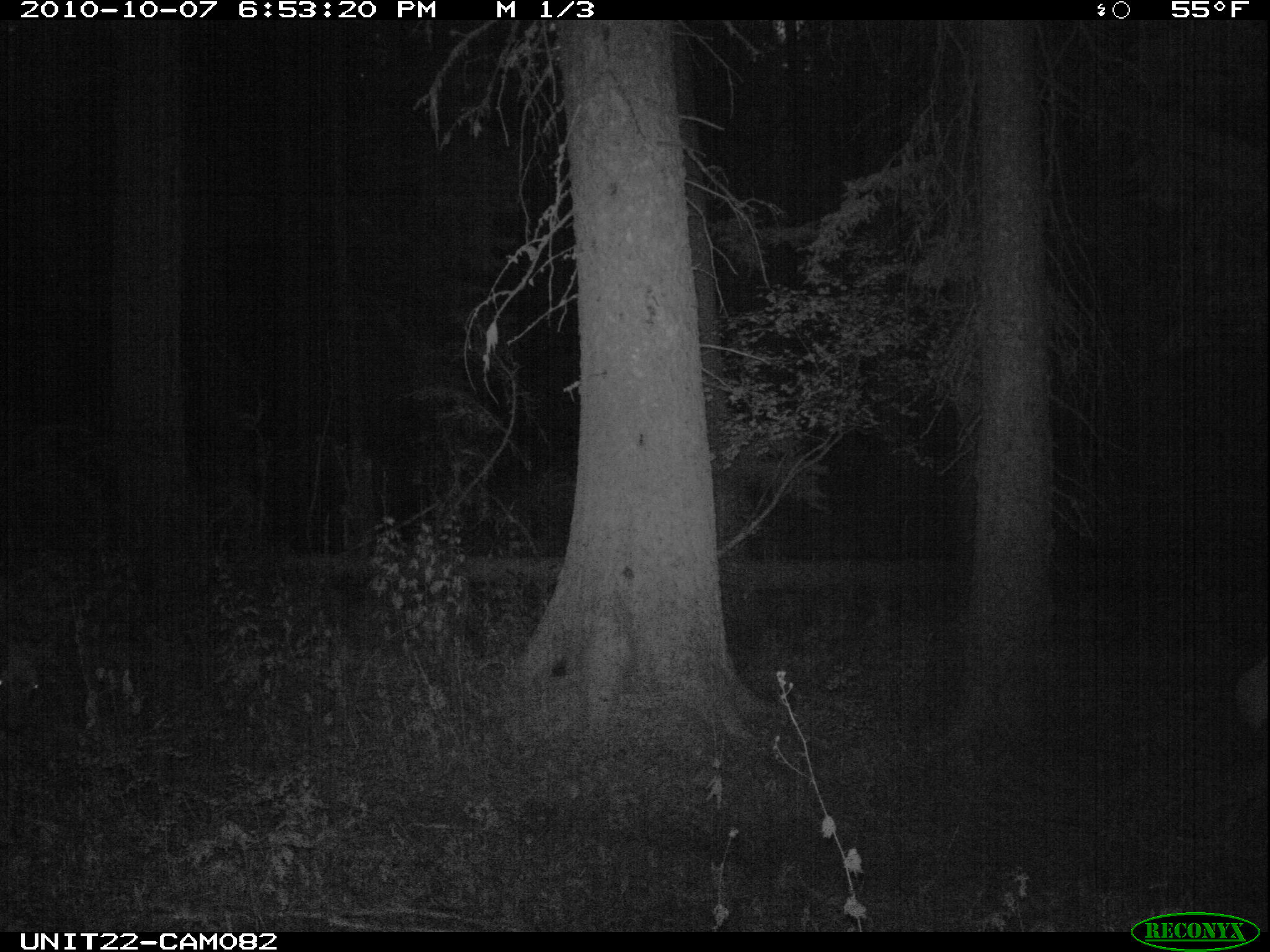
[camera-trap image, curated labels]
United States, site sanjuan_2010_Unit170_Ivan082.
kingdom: Animalia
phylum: Chordata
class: Mammalia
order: Artiodactyla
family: Cervidae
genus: Cervus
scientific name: Cervus elaphus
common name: red deer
Cervus elaphus (red deer).